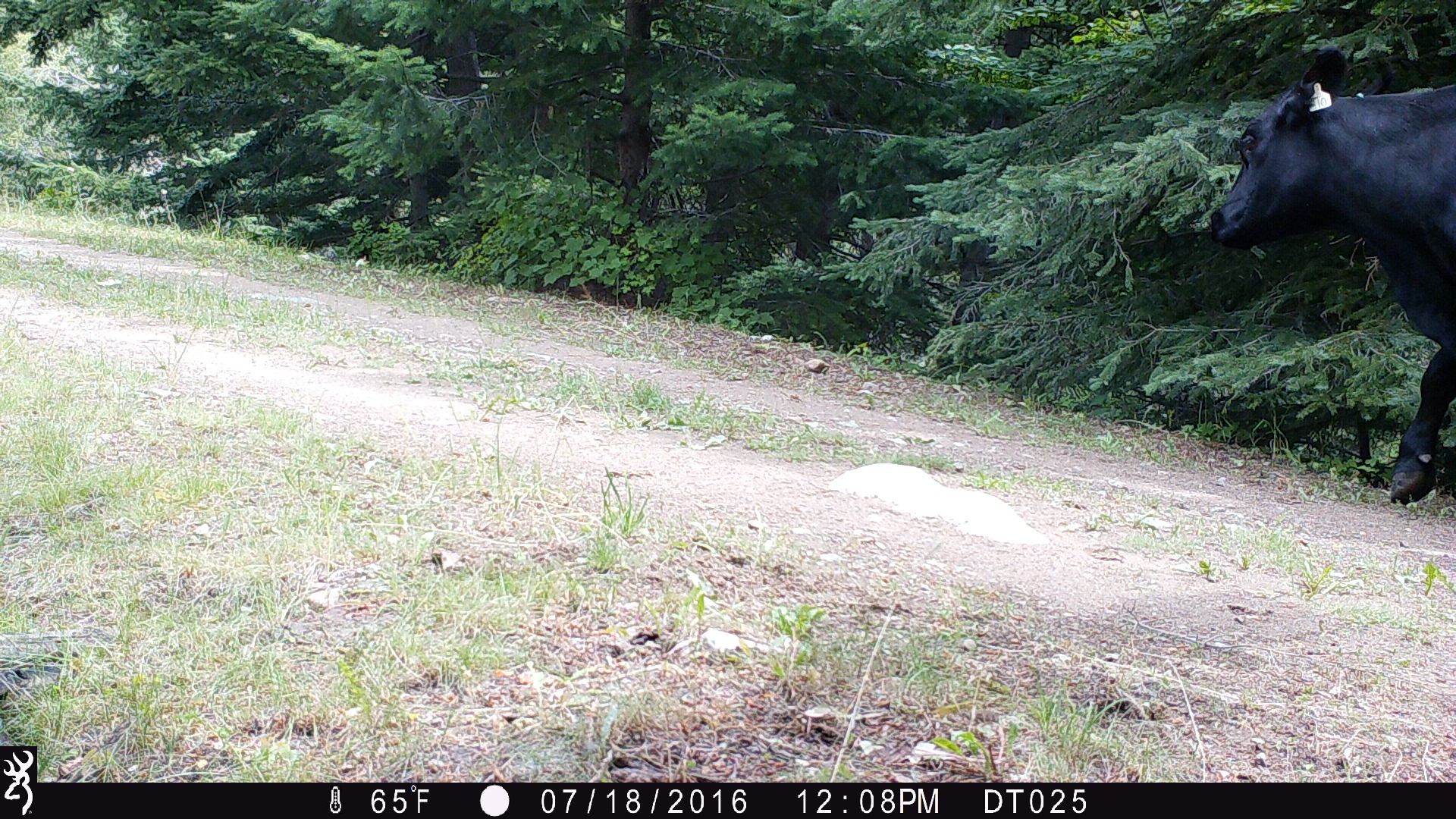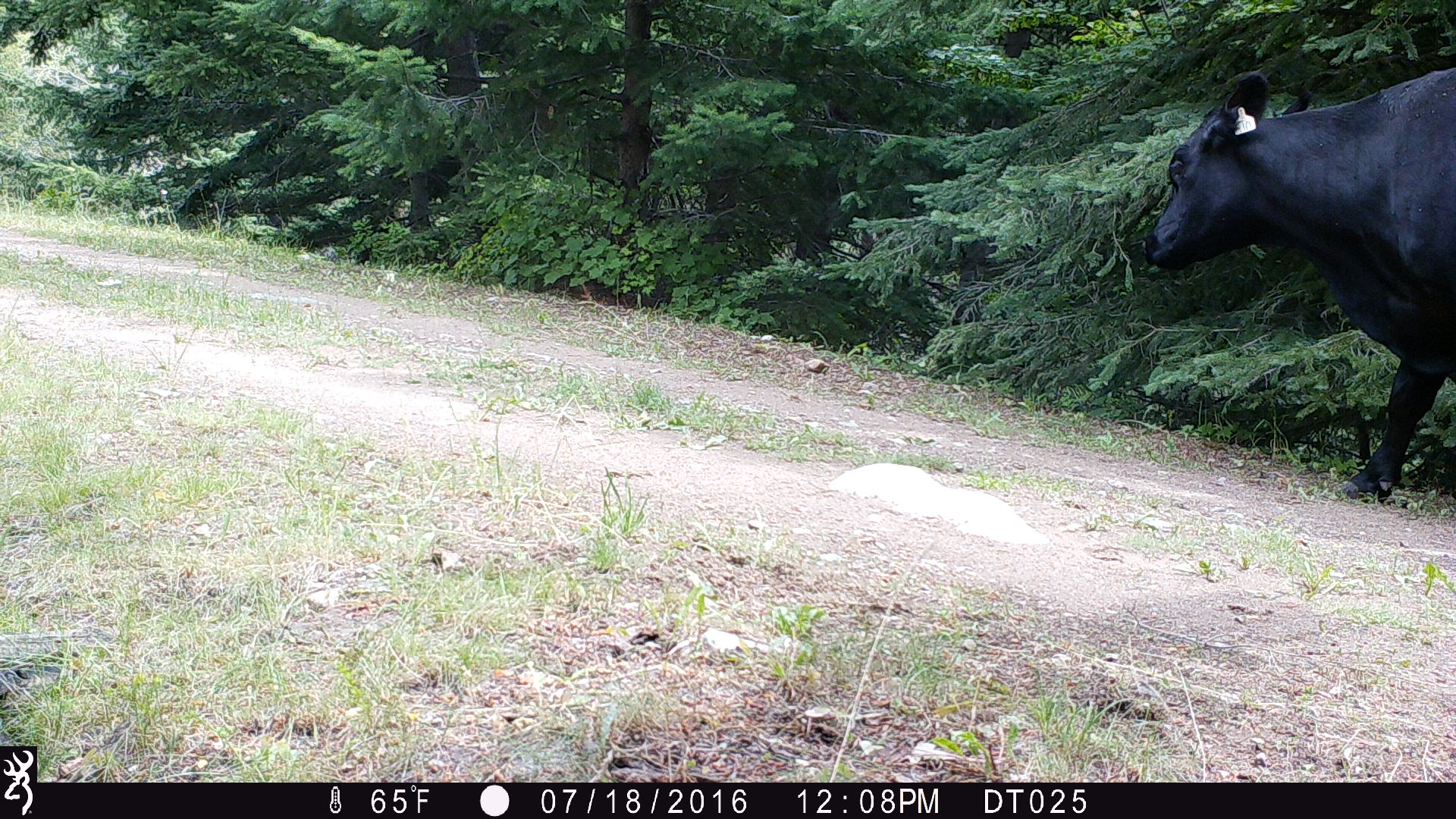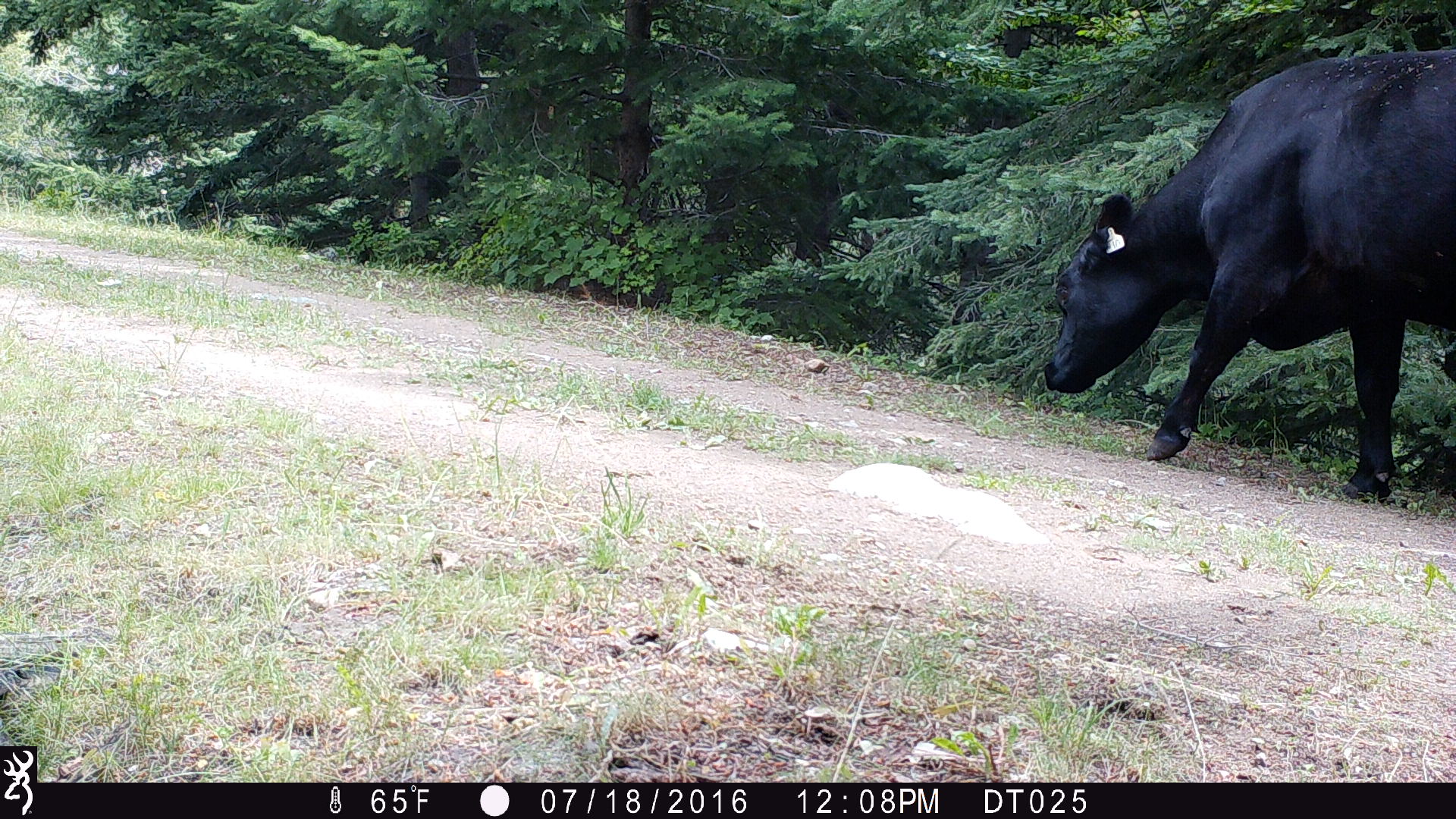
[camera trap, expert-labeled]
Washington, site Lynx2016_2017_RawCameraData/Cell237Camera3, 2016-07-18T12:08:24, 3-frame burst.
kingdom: Animalia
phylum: Chordata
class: Mammalia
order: Artiodactyla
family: Bovidae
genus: Bos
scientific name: Bos taurus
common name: domestic cattle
Domestic cattle (Bos taurus). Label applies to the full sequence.